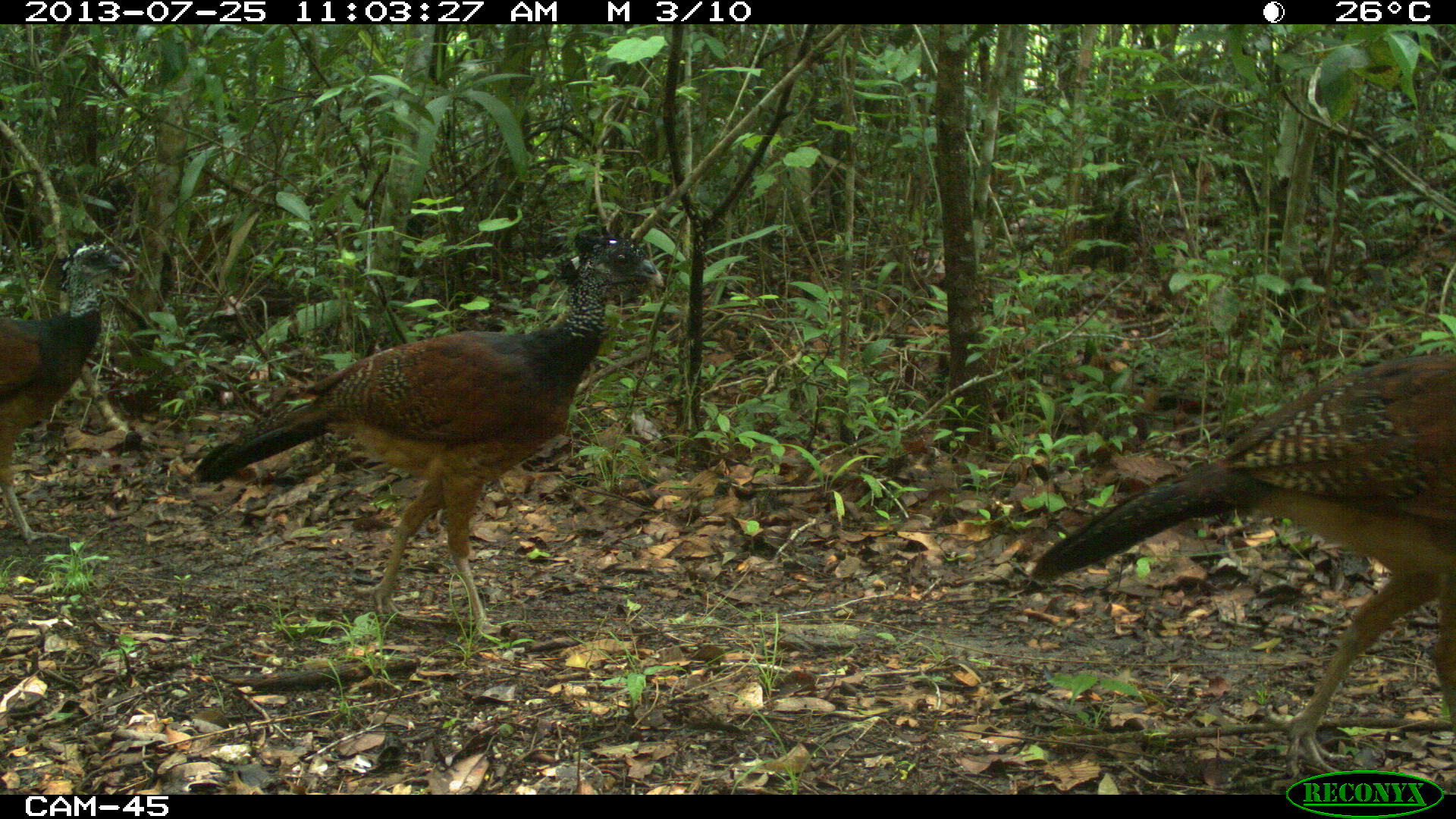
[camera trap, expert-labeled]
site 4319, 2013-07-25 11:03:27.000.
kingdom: Animalia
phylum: Chordata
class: Aves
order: Galliformes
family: Cracidae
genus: Crax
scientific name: Crax rubra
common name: great curassow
Crax rubra (great curassow), count 4.